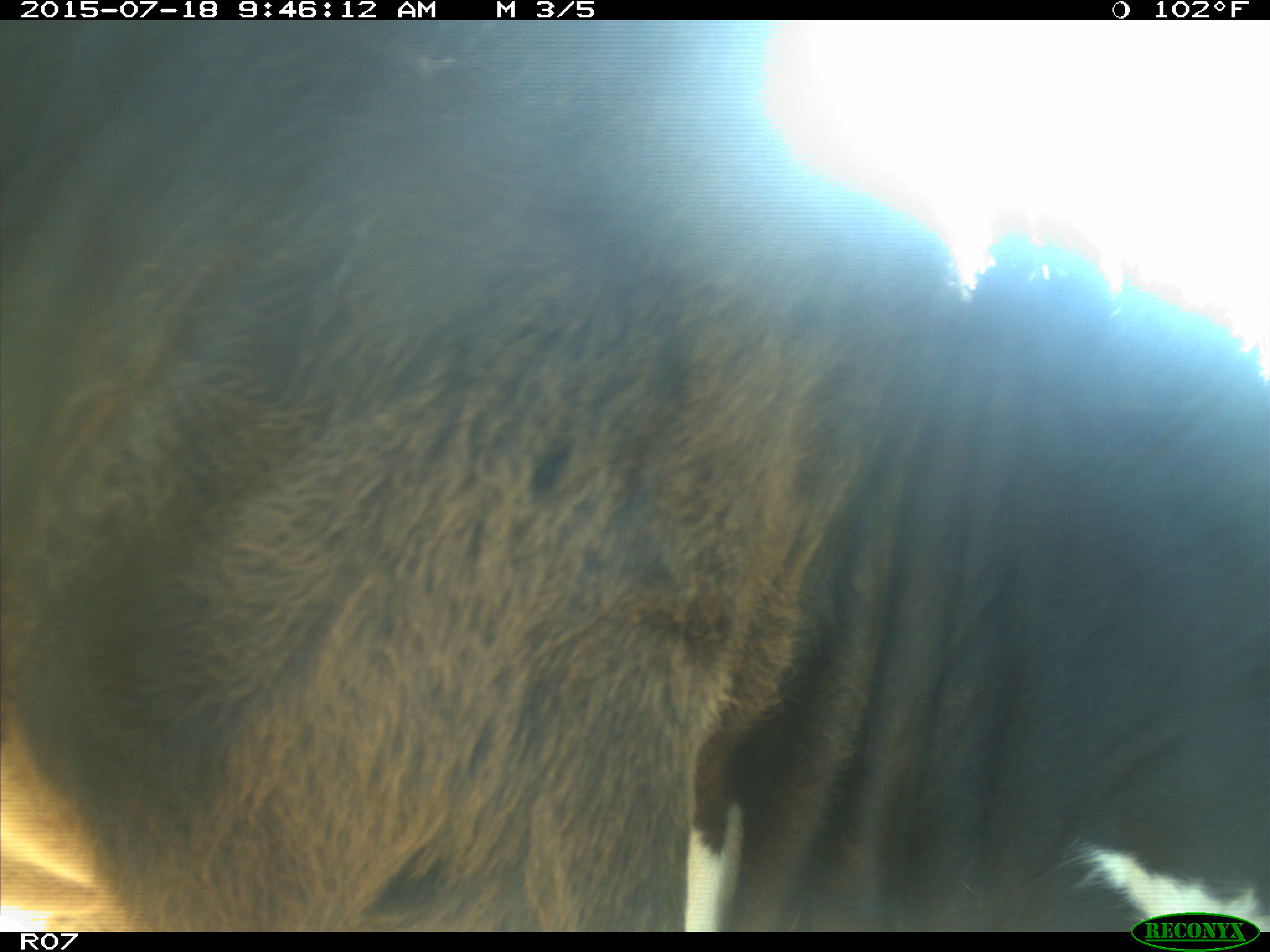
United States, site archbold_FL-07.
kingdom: Animalia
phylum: Chordata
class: Mammalia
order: Artiodactyla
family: Bovidae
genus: Bos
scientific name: Bos taurus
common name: domestic cow